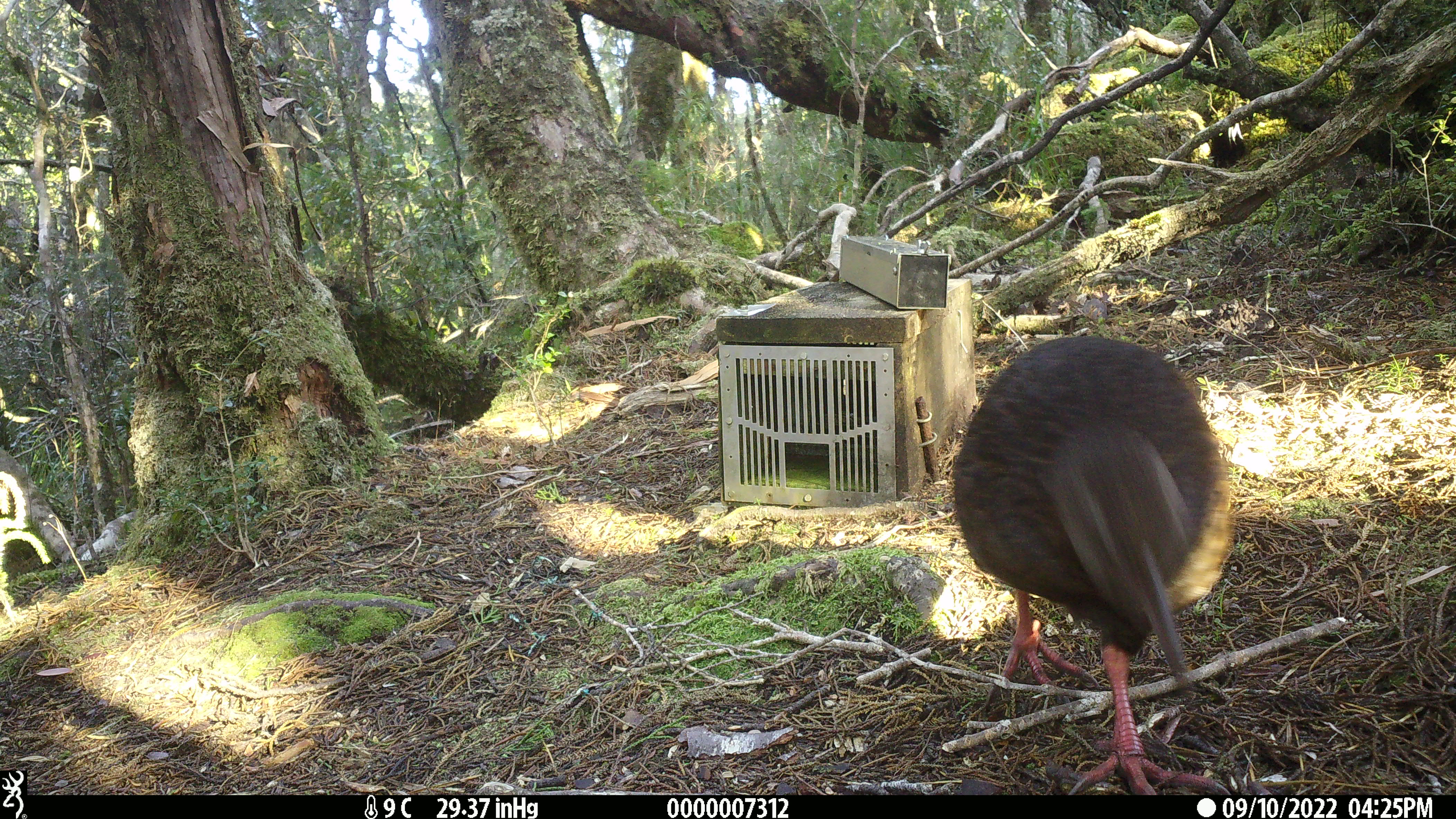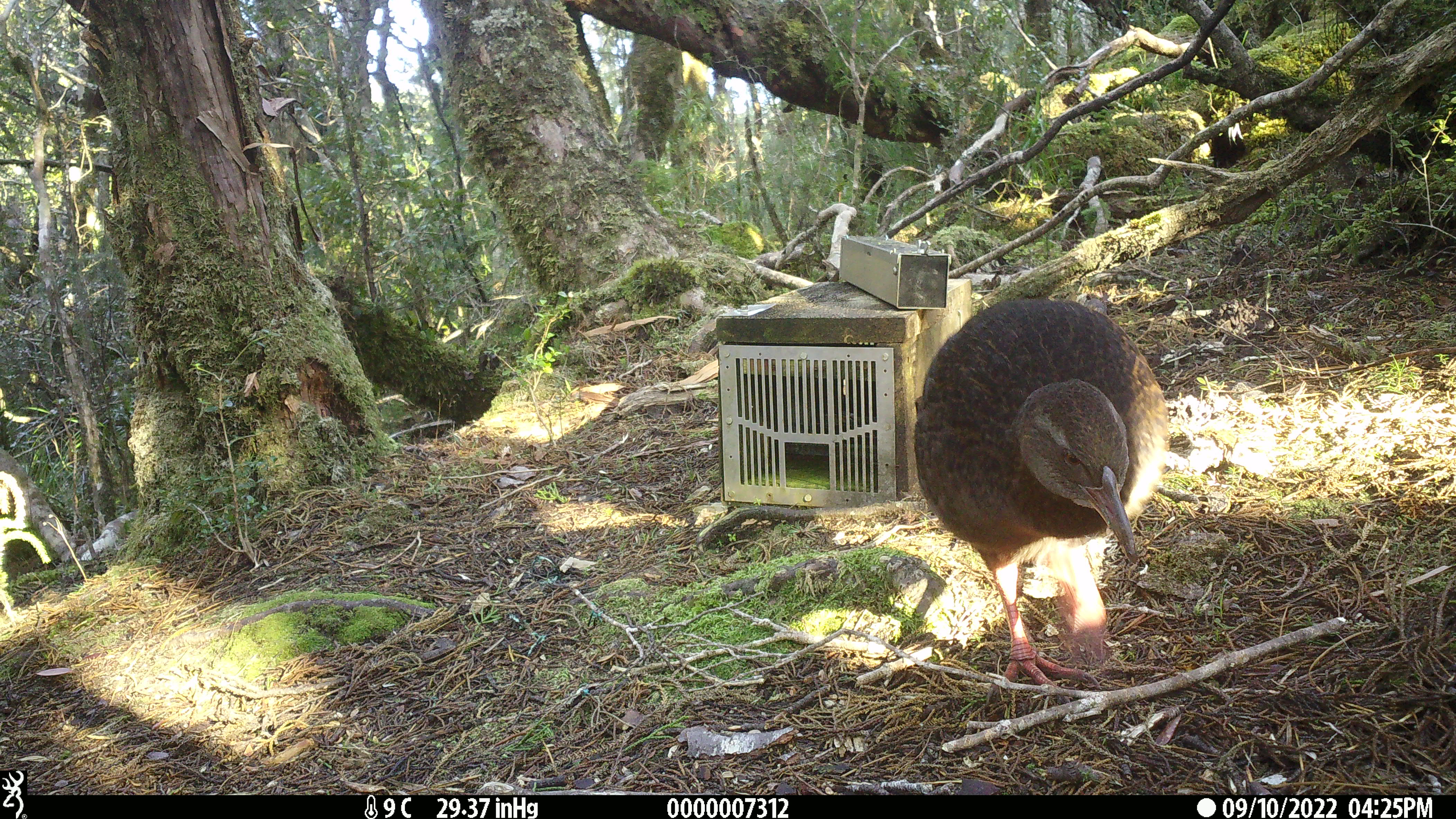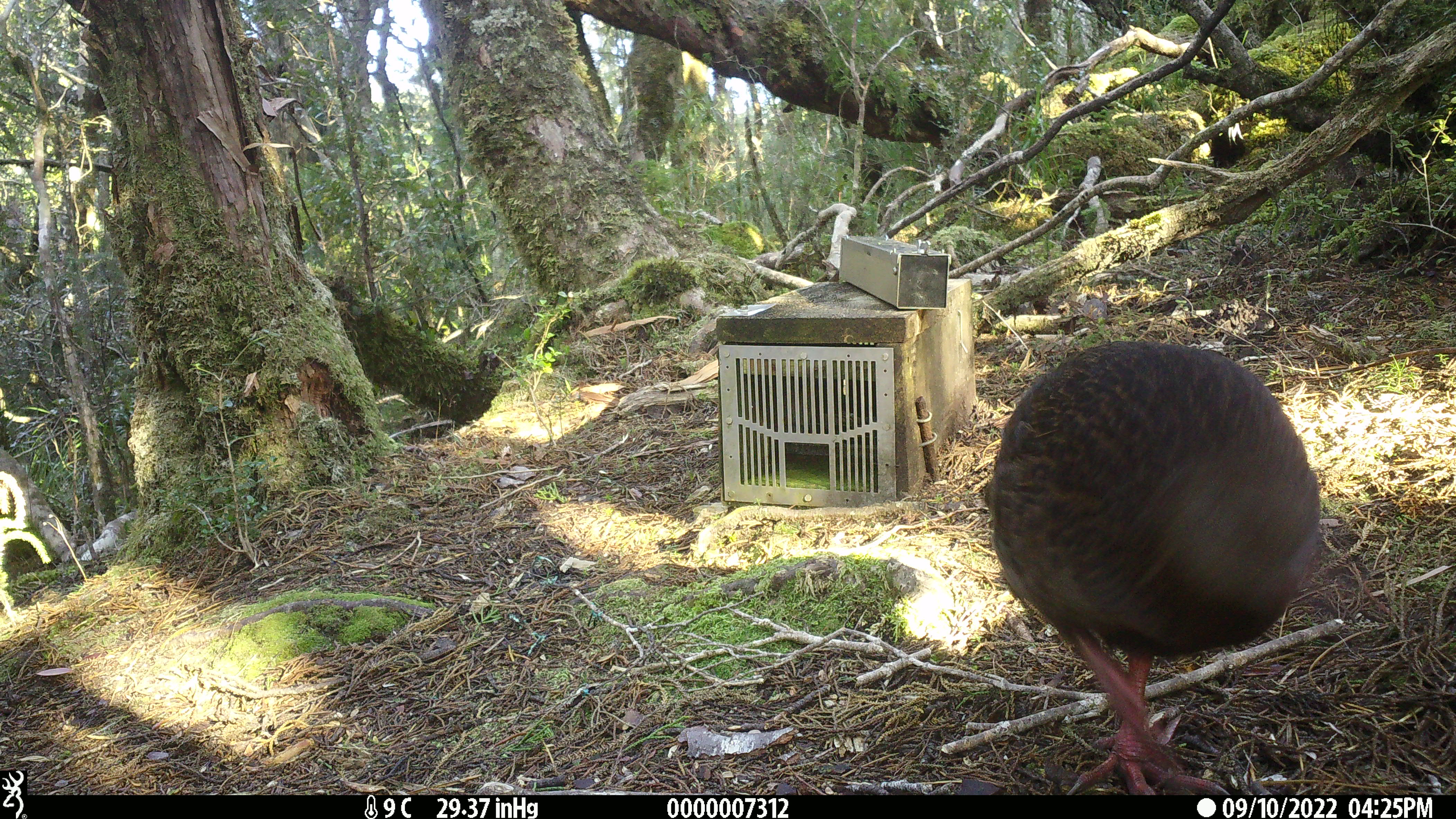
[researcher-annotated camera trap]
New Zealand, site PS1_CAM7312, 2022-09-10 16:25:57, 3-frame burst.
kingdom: Animalia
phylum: Chordata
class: Aves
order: Gruiformes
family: Rallidae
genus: Gallirallus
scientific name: Gallirallus australis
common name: weka